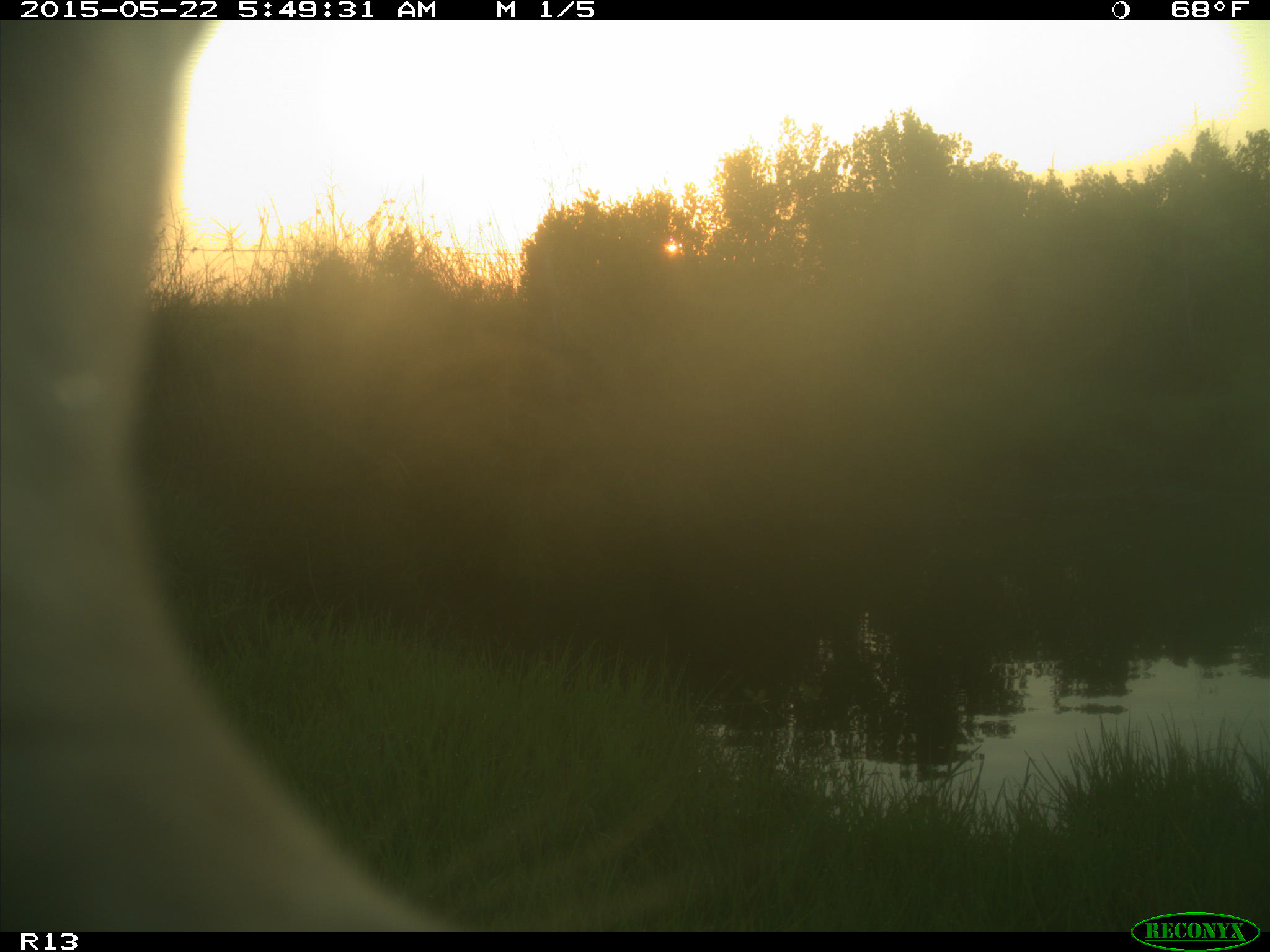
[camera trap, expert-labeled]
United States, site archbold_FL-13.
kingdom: Animalia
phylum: Chordata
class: Mammalia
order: Artiodactyla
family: Bovidae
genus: Bos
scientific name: Bos taurus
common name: domestic cow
Bos taurus (domestic cow).